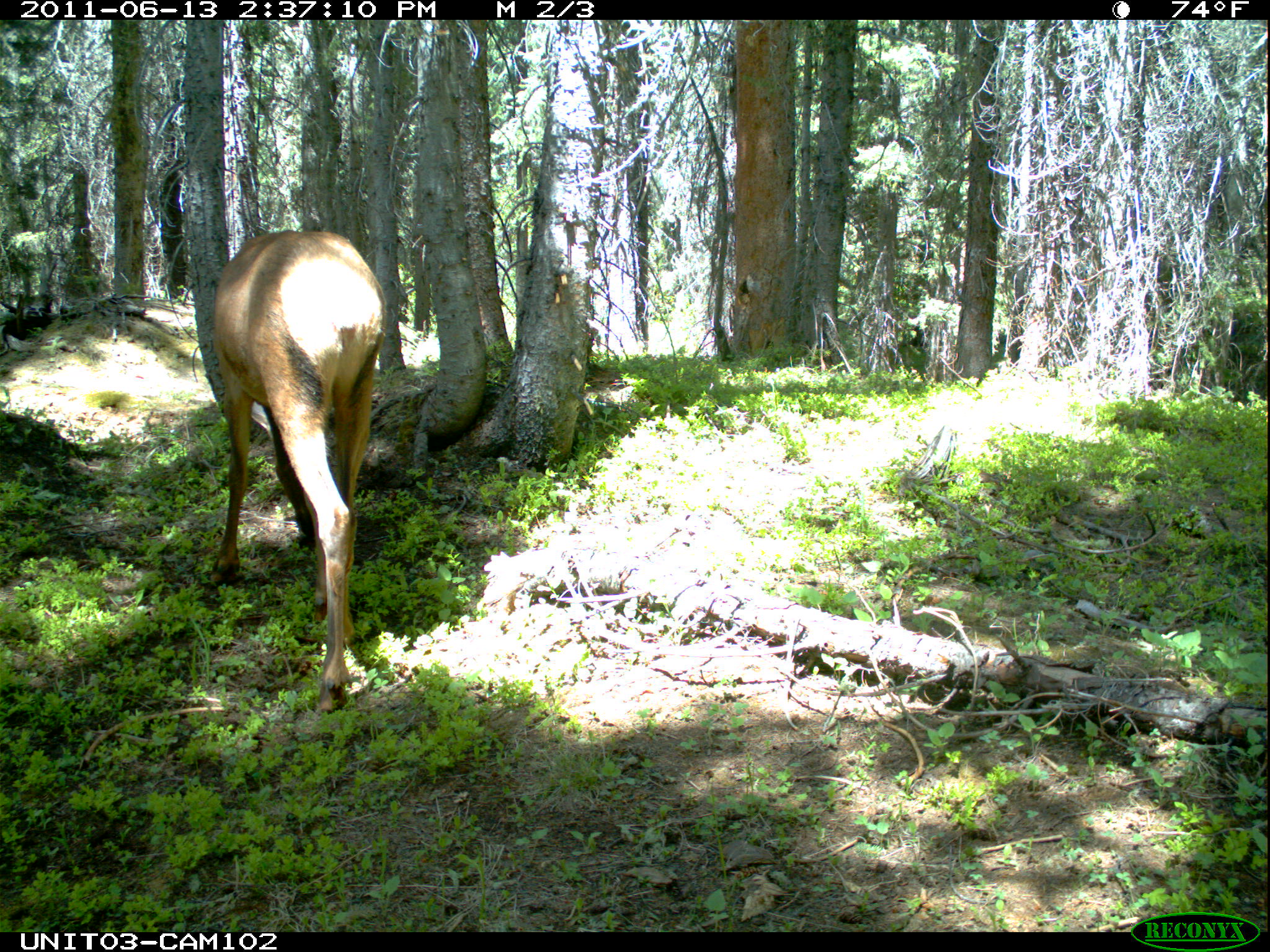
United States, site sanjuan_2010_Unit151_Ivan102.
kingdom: Animalia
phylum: Chordata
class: Mammalia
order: Artiodactyla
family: Cervidae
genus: Cervus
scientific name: Cervus elaphus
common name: red deer